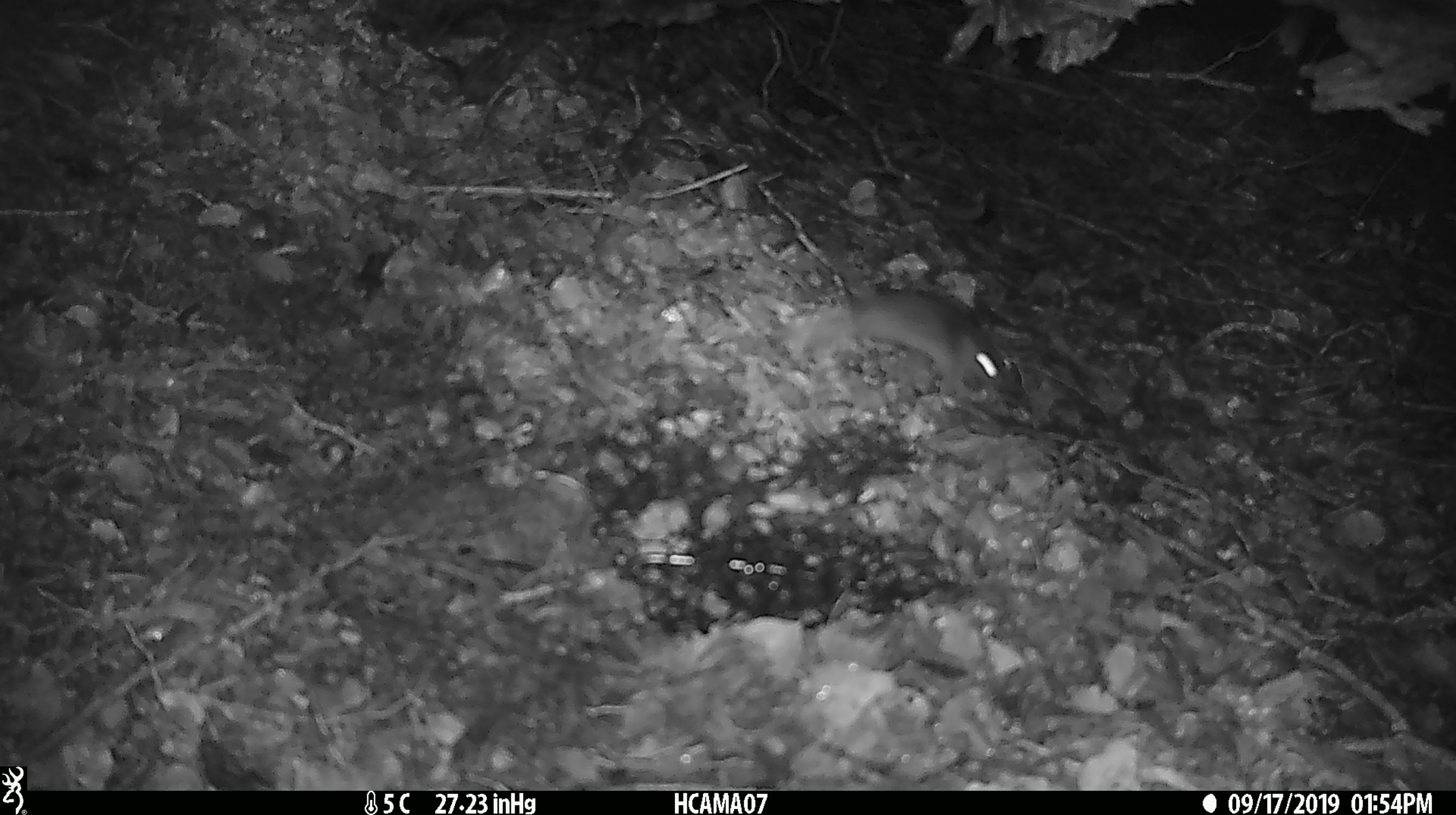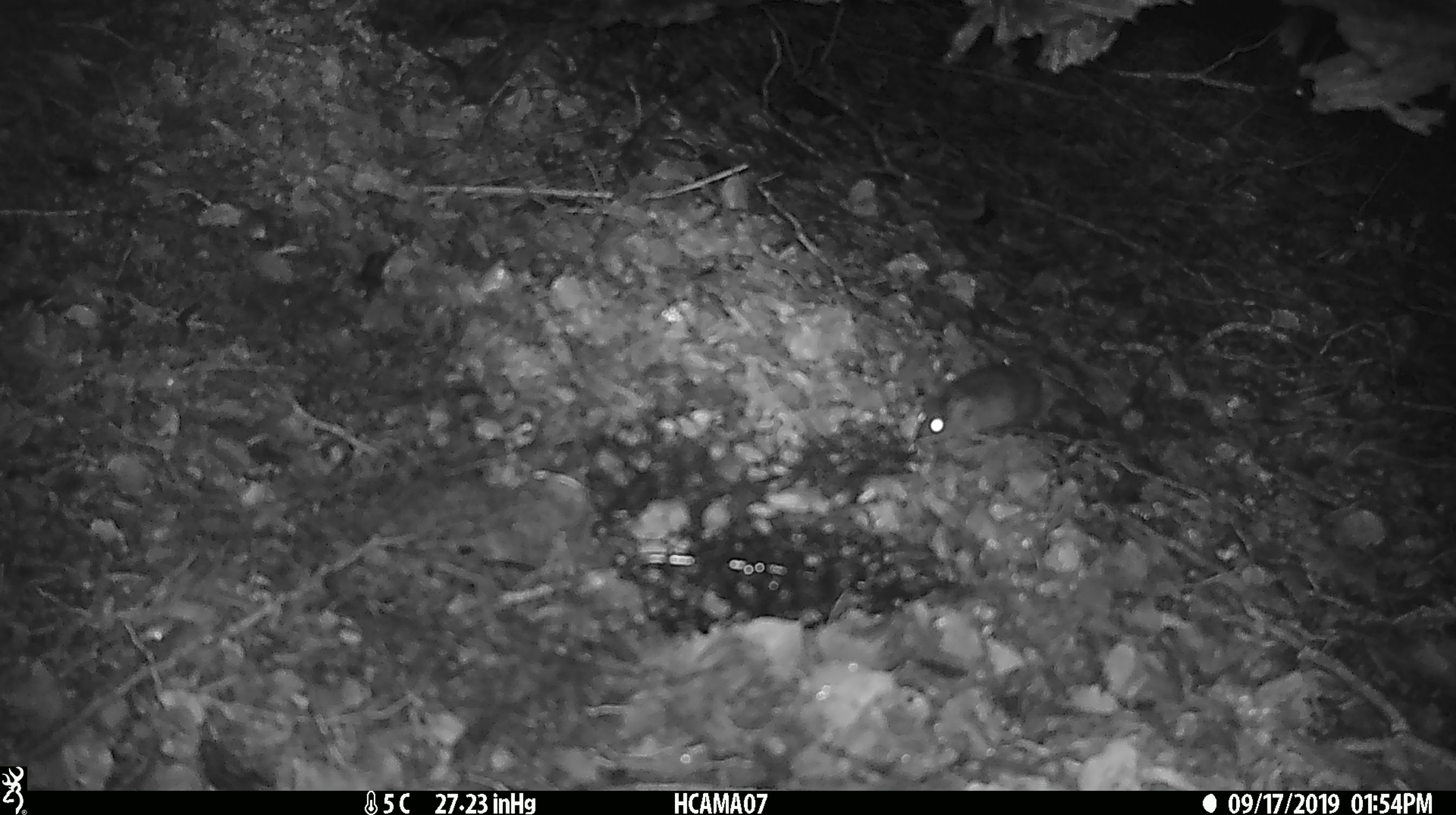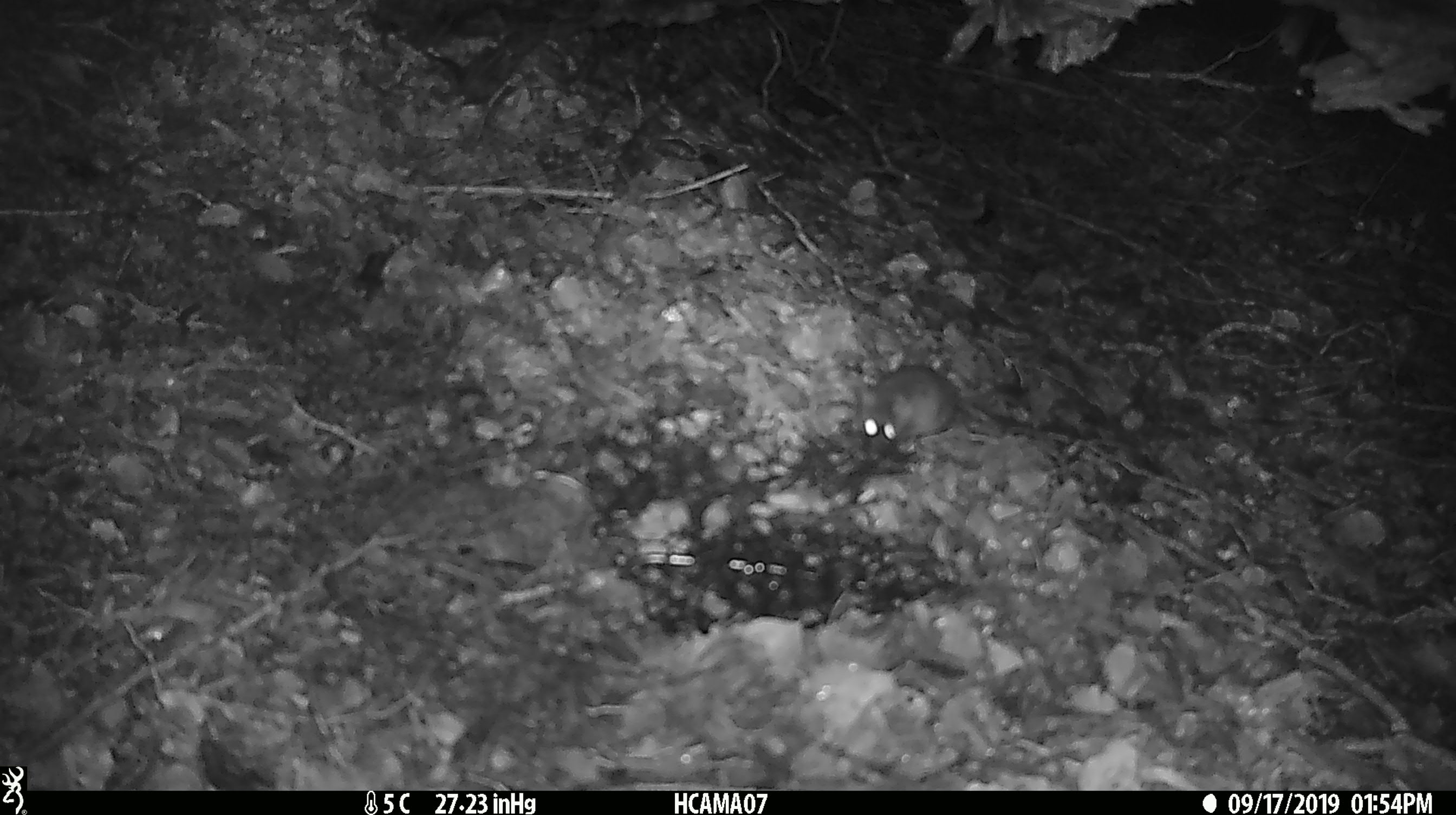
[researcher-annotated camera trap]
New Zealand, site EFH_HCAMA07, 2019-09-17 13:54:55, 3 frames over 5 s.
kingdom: Animalia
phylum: Chordata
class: Mammalia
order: Rodentia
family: Muridae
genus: Mus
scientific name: Mus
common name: mouse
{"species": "mouse (Mus)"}